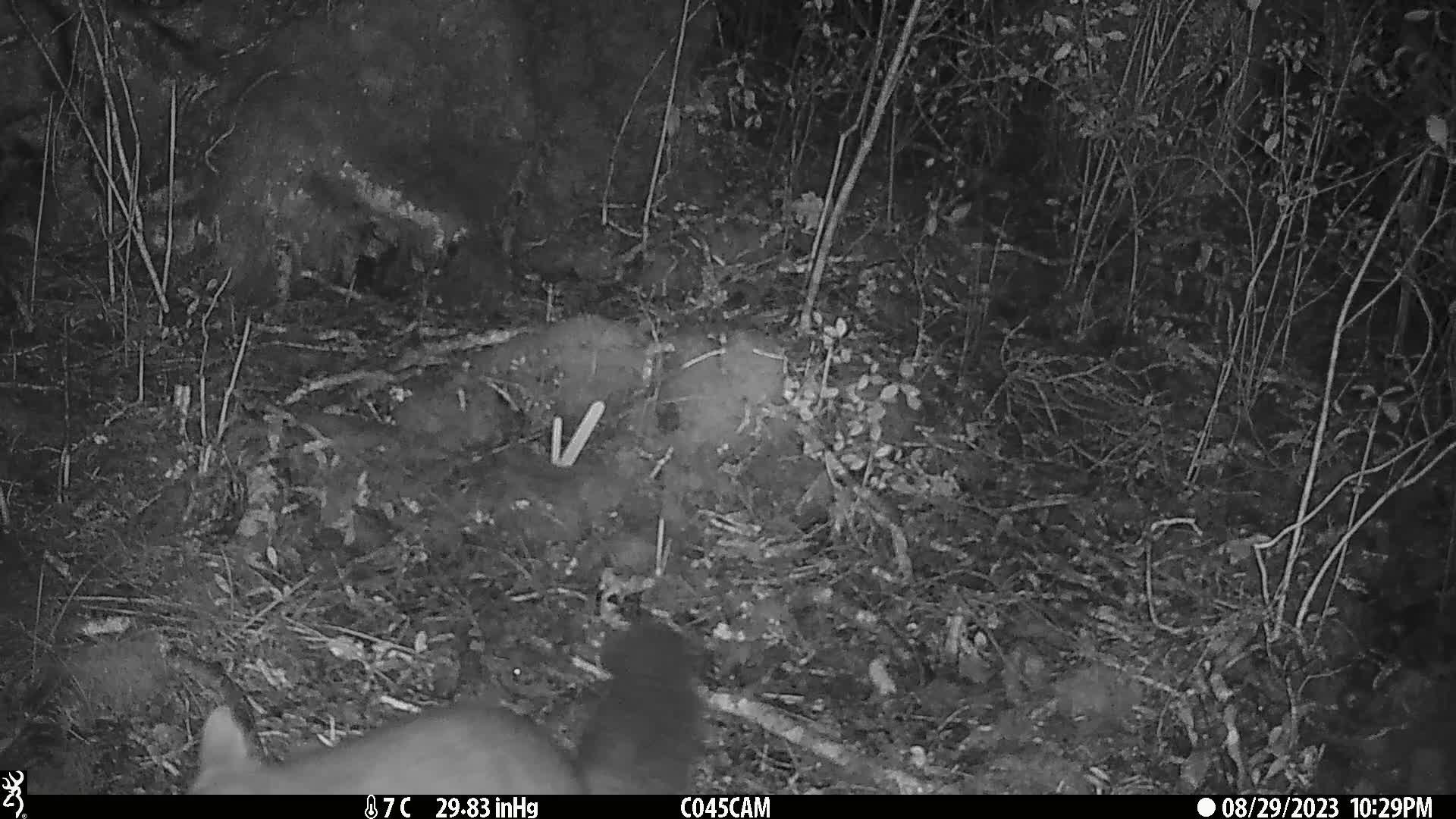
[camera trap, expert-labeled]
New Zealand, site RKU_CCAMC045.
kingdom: Animalia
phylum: Chordata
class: Mammalia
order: Diprotodontia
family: Phalangeridae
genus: Trichosurus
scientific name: Trichosurus vulpecula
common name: common brushtail possum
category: possum